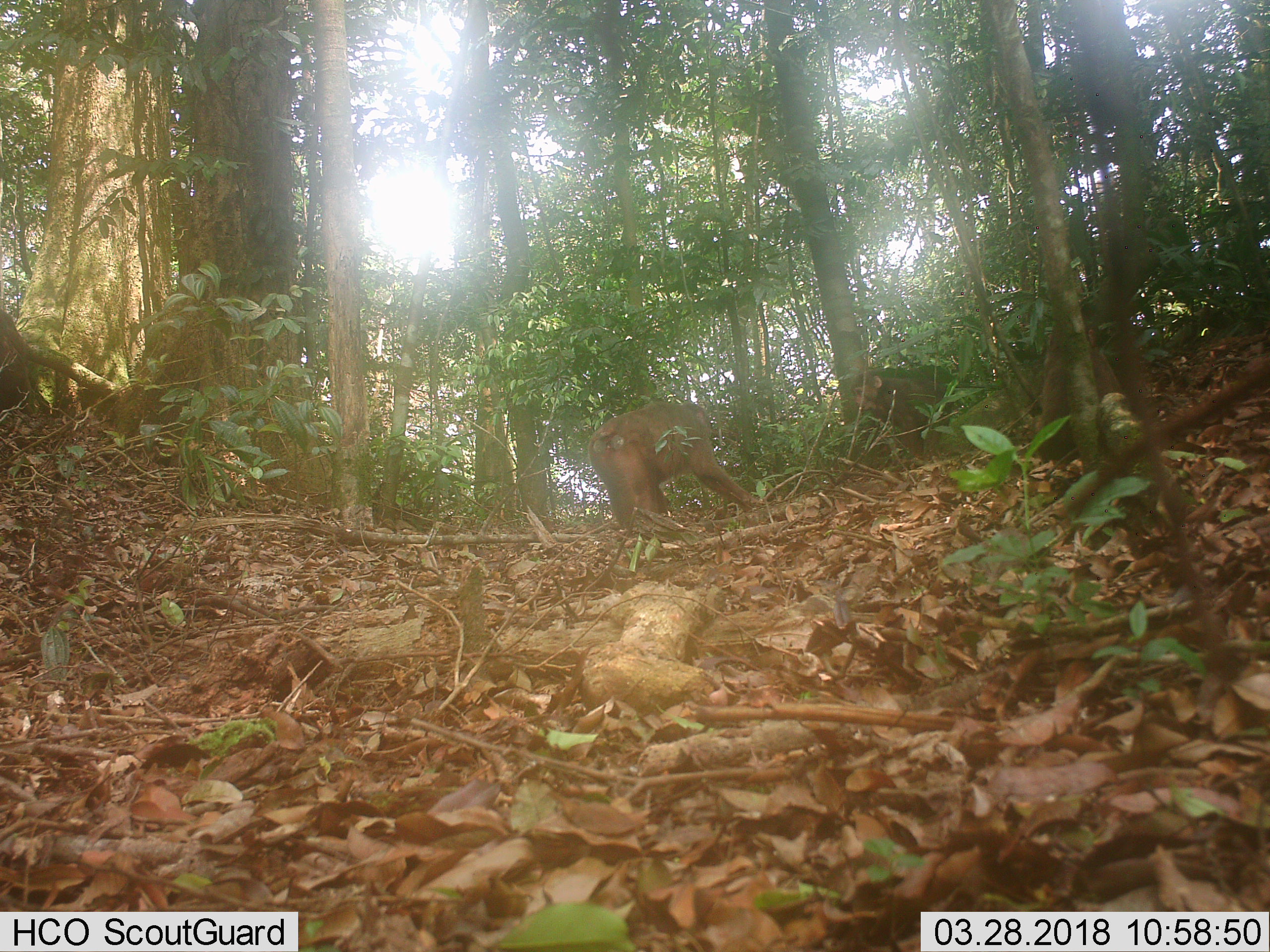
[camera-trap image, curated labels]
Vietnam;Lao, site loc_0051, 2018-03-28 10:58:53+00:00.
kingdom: Animalia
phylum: Chordata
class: Mammalia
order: Primates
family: Cercopithecidae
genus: Macaca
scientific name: Macaca arctoides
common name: stump-tailed macaque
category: stump tailed macaque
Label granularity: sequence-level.